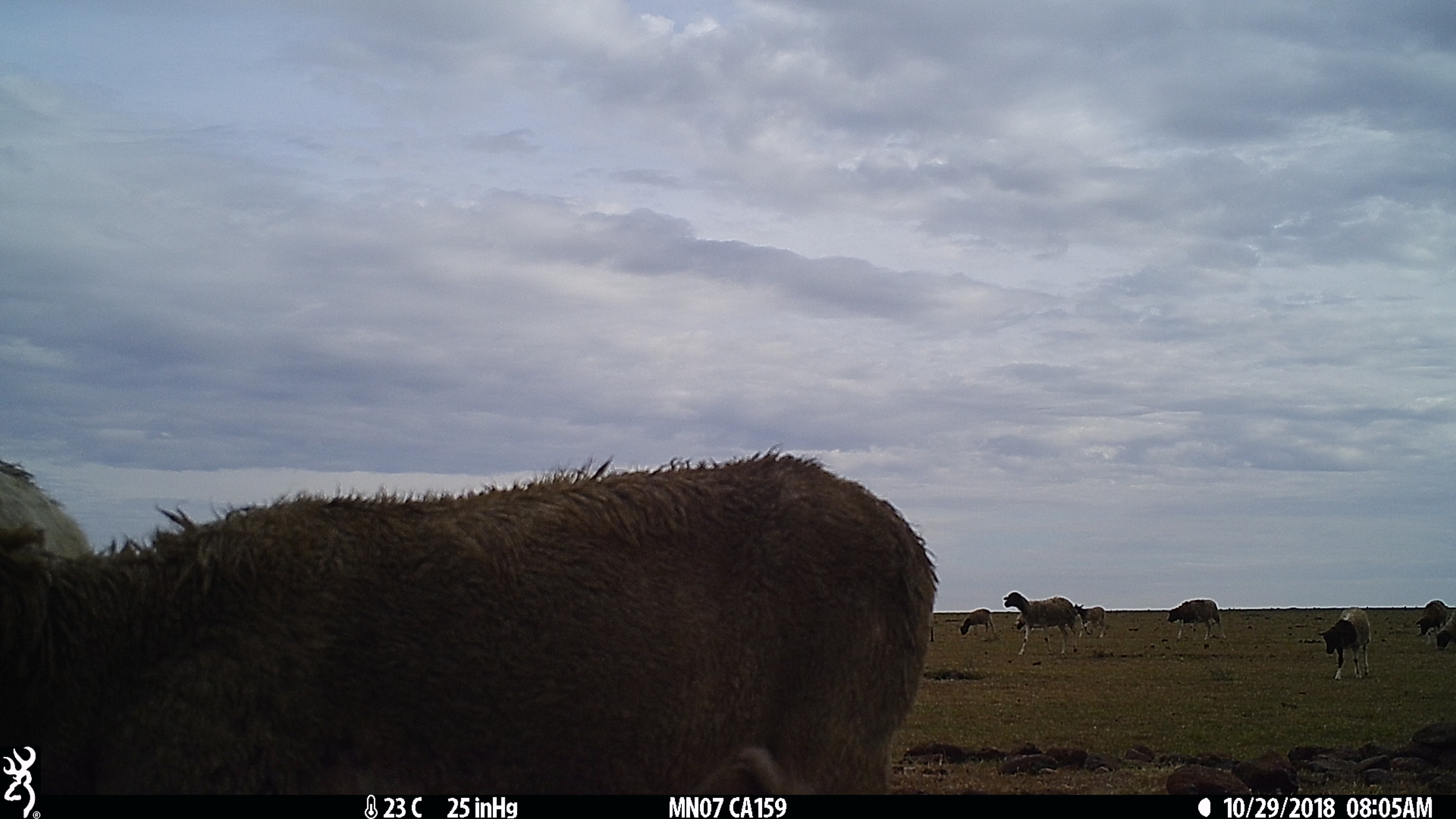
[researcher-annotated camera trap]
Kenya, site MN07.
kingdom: Animalia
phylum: Chordata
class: Mammalia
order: Artiodactyla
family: Bovidae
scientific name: Bovidae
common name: sheep or goat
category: shoat